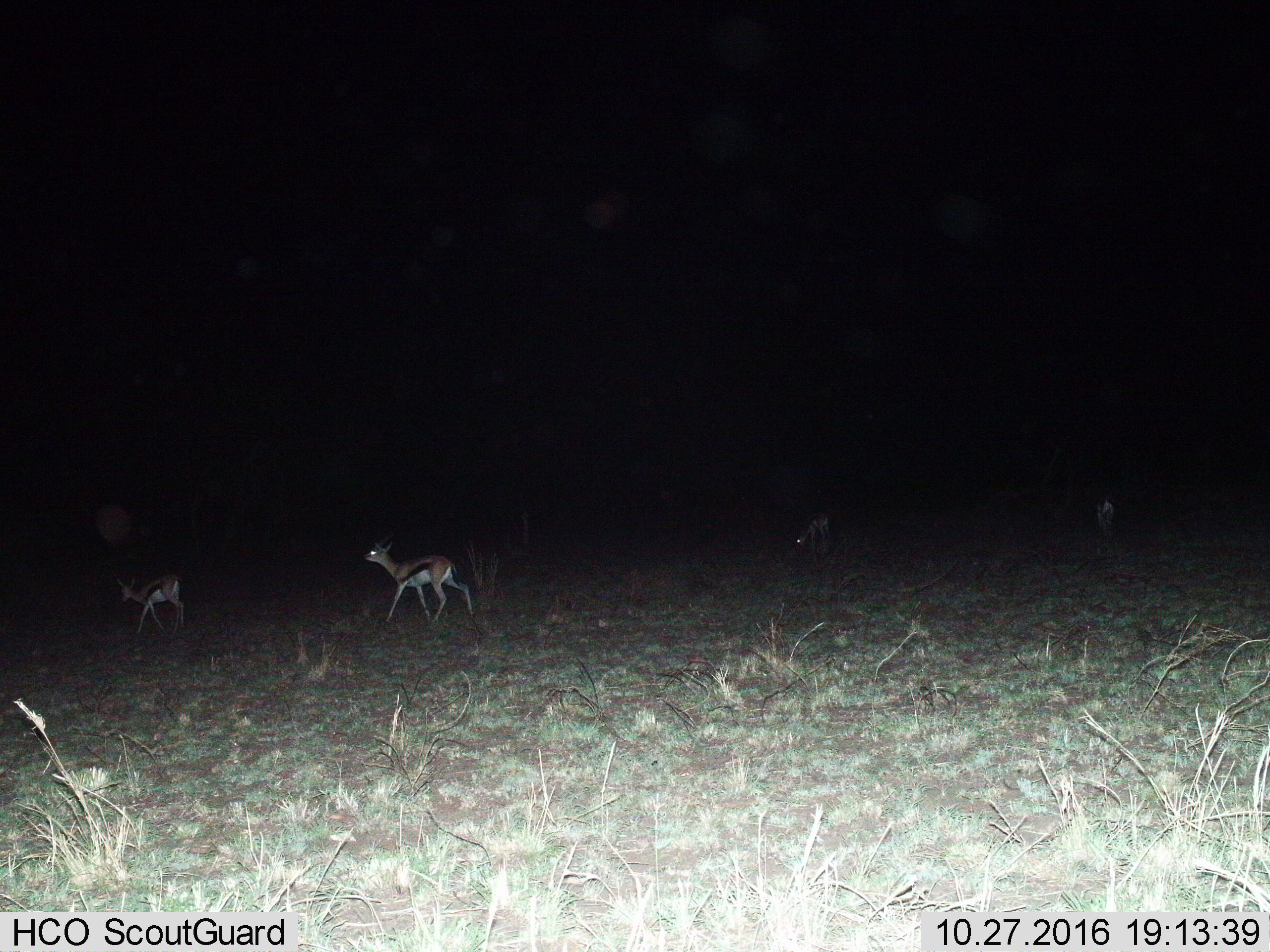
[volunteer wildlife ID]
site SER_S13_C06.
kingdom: Animalia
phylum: Chordata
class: Mammalia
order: Artiodactyla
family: Bovidae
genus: Eudorcas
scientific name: Eudorcas thomsonii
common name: thomson's gazelle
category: gazellethomsons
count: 4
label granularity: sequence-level